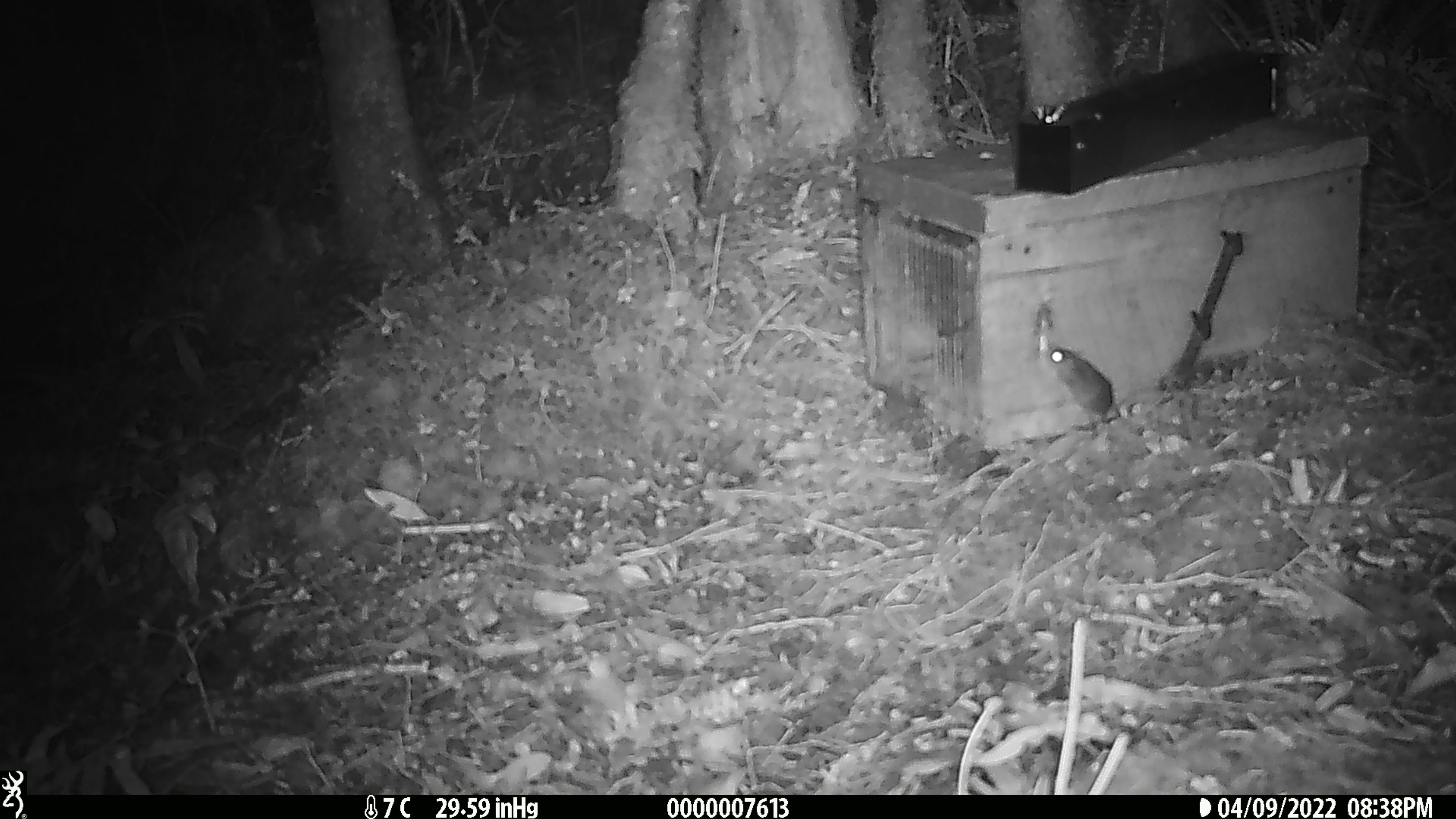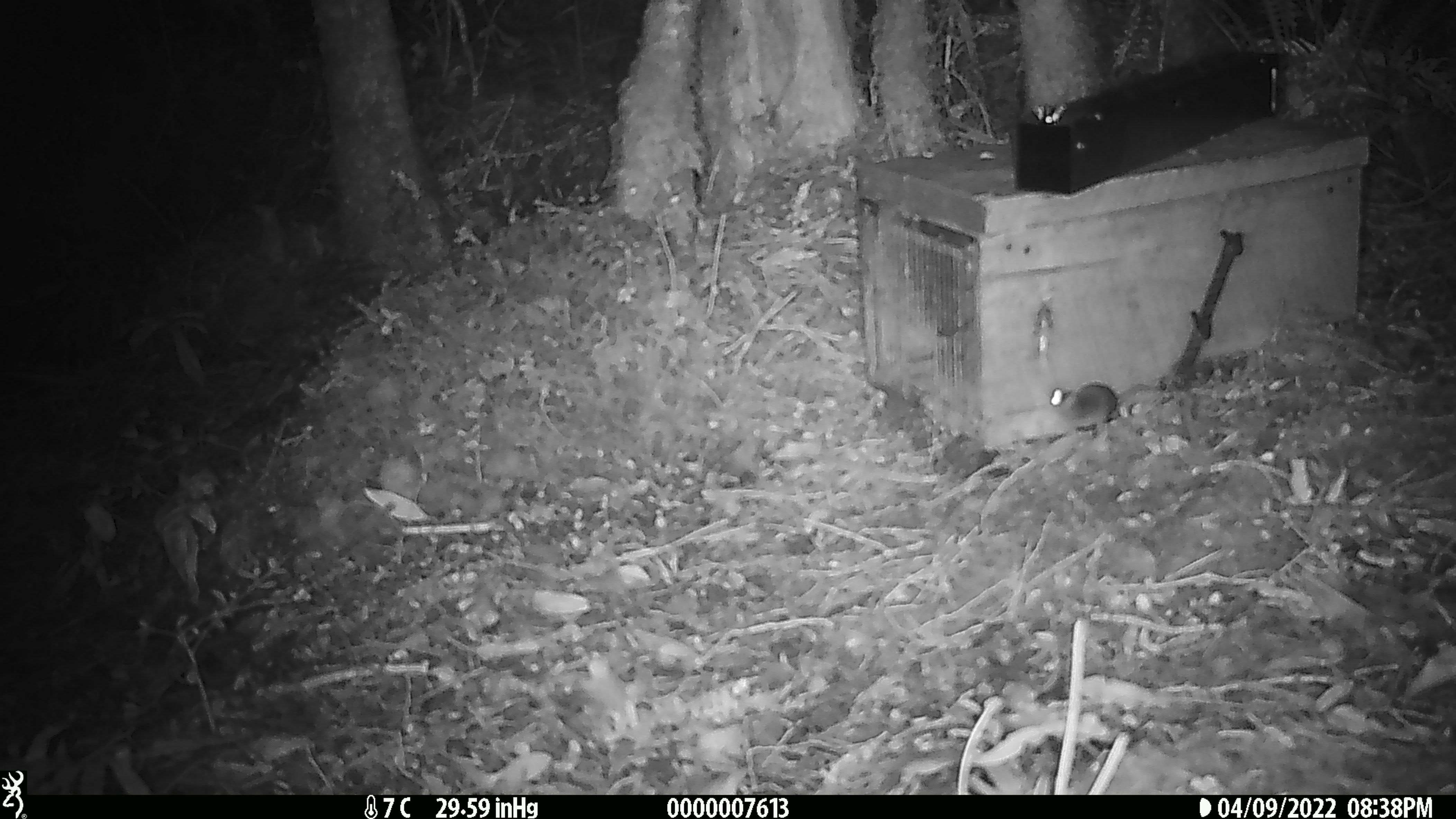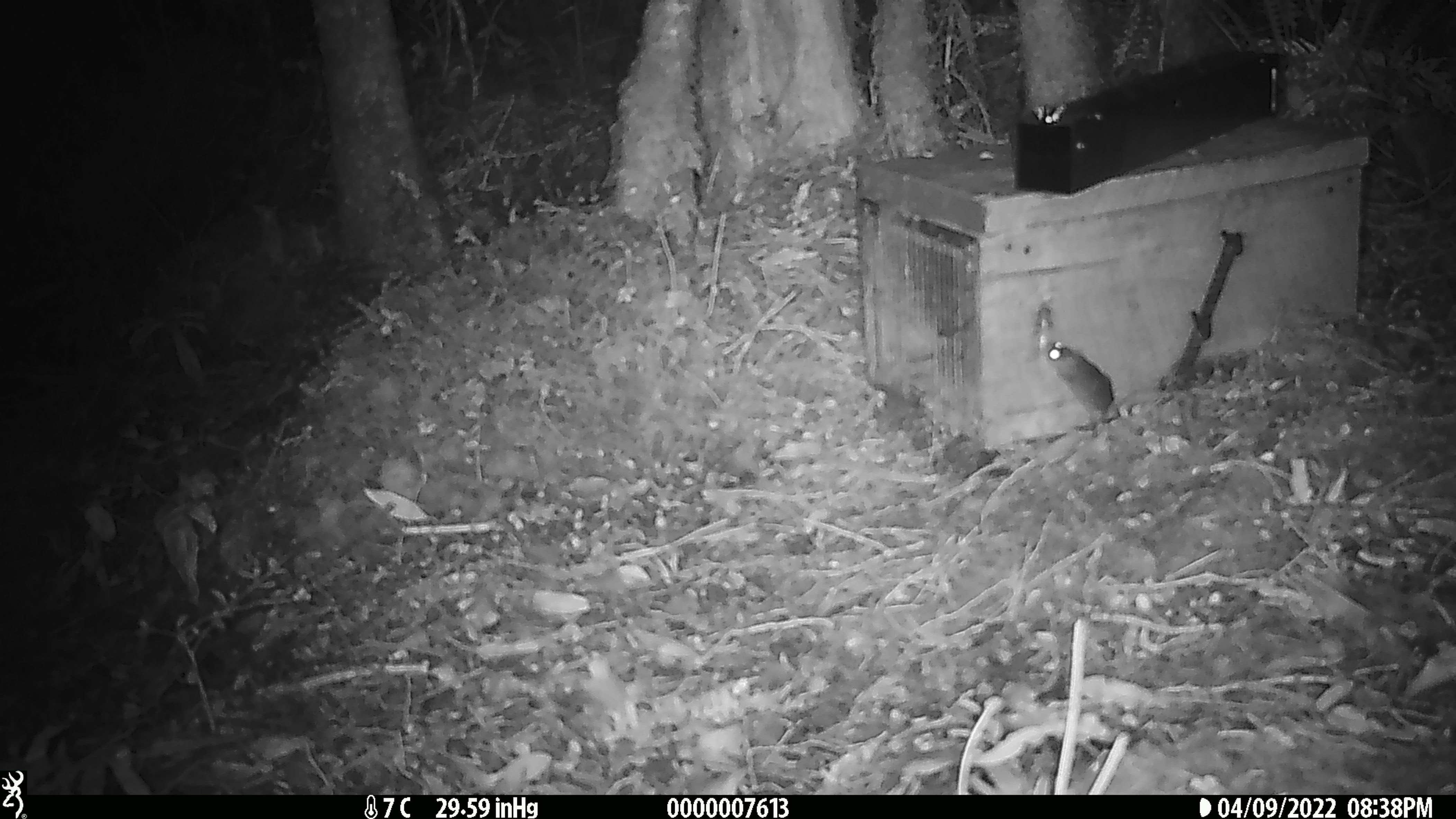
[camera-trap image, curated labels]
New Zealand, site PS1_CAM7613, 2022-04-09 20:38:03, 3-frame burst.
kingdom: Animalia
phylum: Chordata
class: Mammalia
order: Rodentia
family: Muridae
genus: Mus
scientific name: Mus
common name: mouse